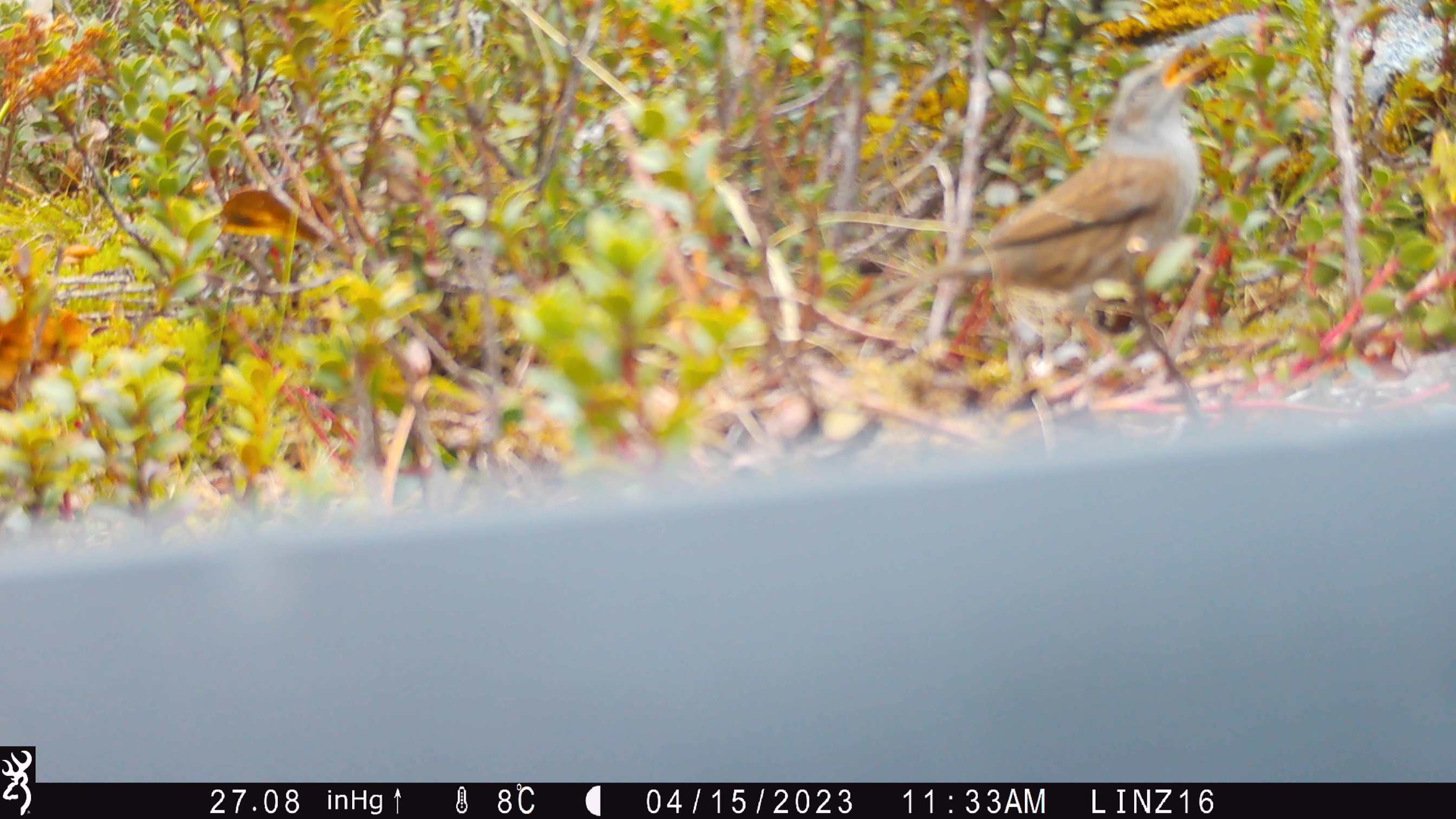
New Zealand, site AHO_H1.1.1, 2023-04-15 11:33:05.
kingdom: Animalia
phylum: Chordata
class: Aves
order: Passeriformes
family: Prunellidae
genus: Prunella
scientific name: Prunella modularis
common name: dunnock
Dunnock (Prunella modularis).